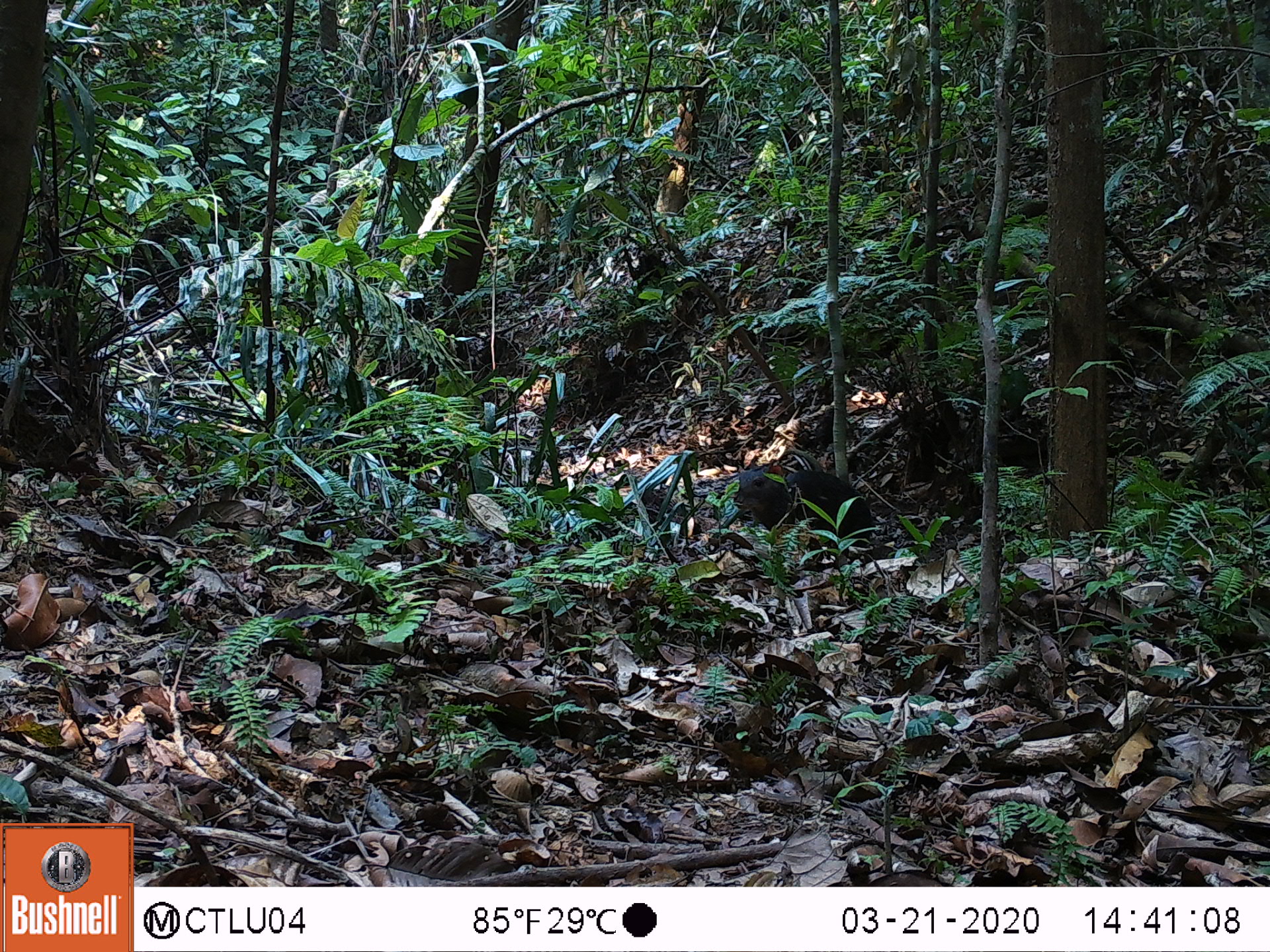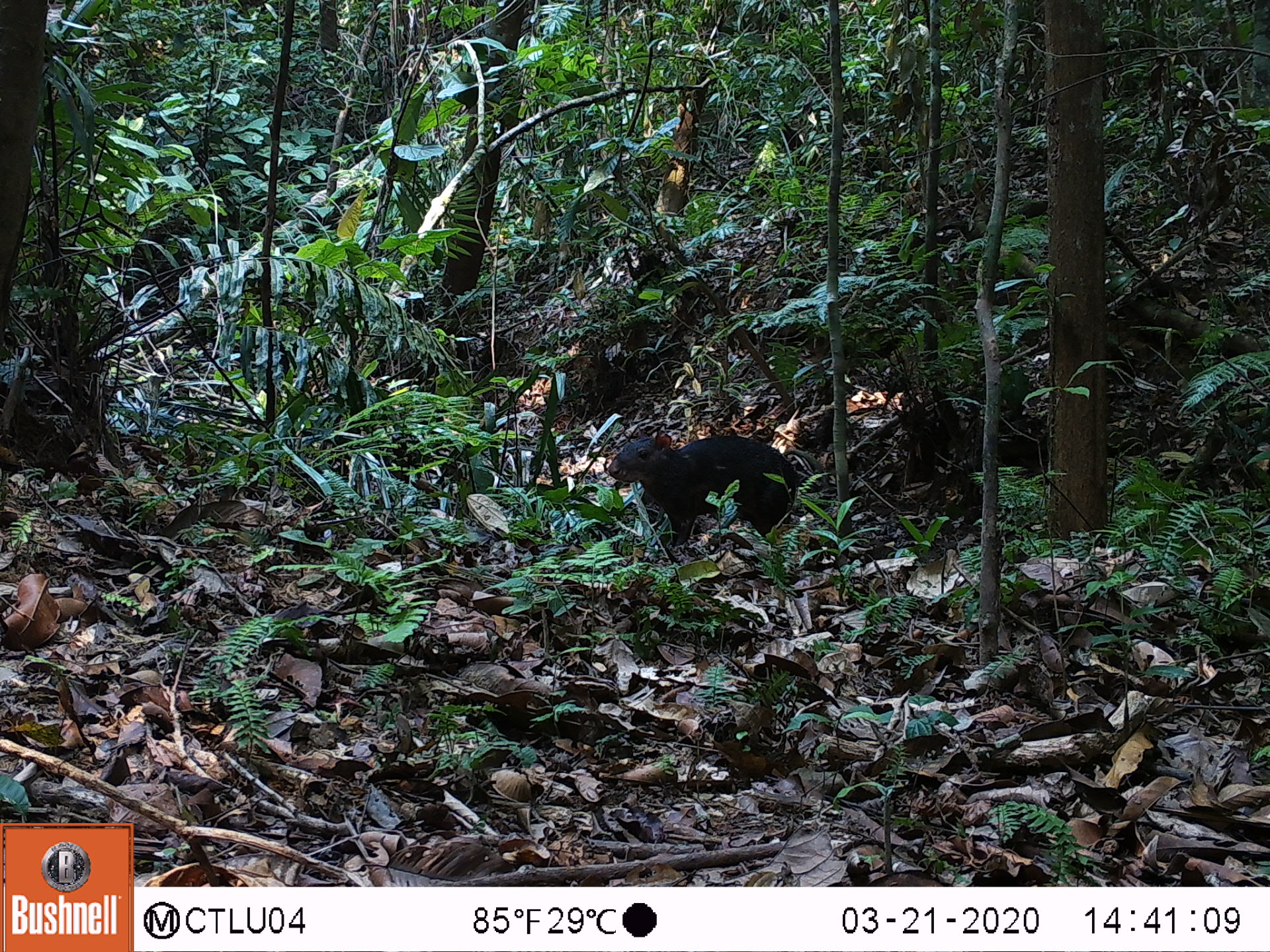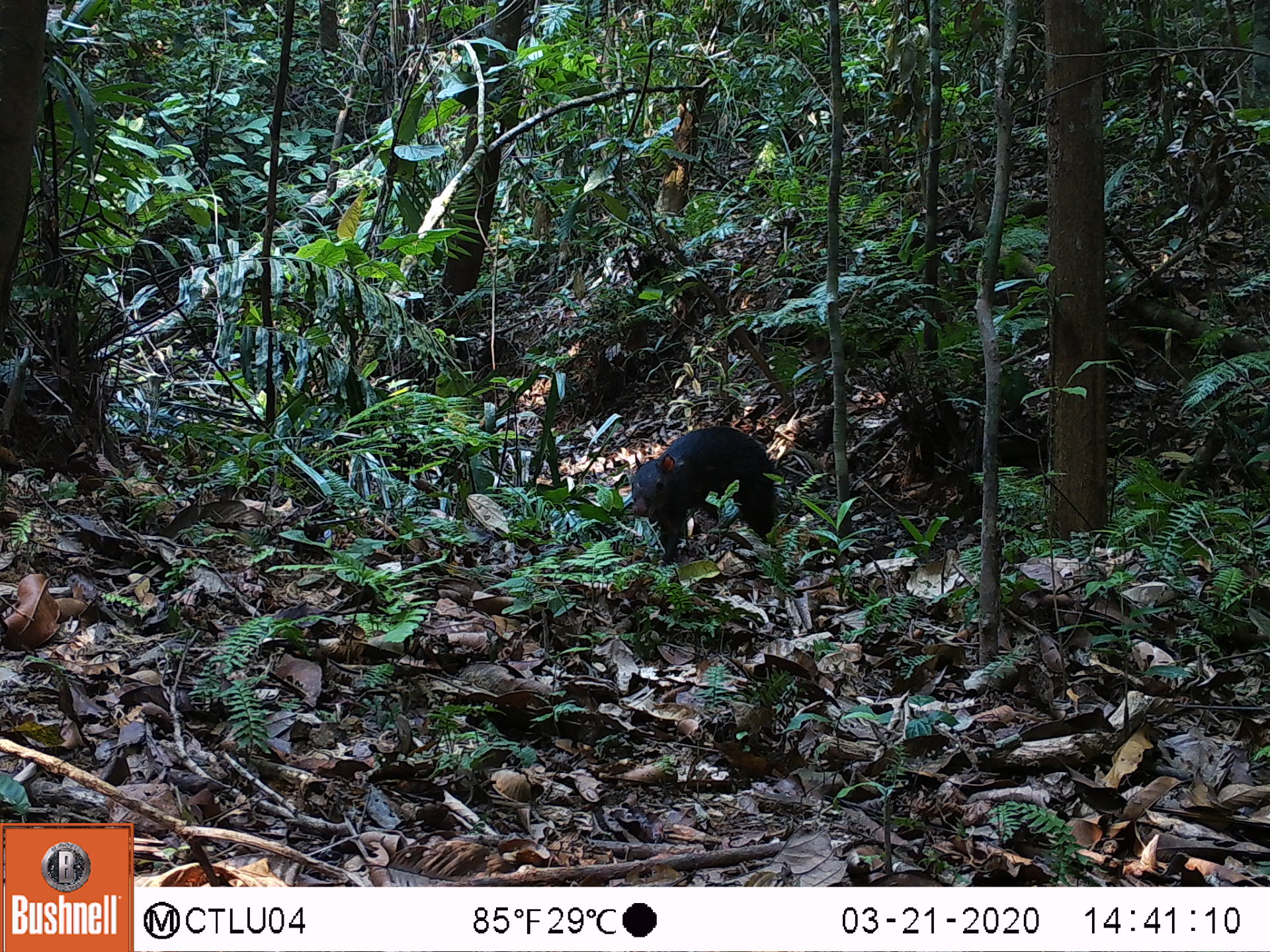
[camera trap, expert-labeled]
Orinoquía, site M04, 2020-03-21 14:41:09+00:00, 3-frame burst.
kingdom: Animalia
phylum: Chordata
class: Mammalia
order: Rodentia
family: Dasyproctidae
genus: Dasyprocta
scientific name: Dasyprocta fuliginosa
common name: black agouti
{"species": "black agouti (Dasyprocta fuliginosa)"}